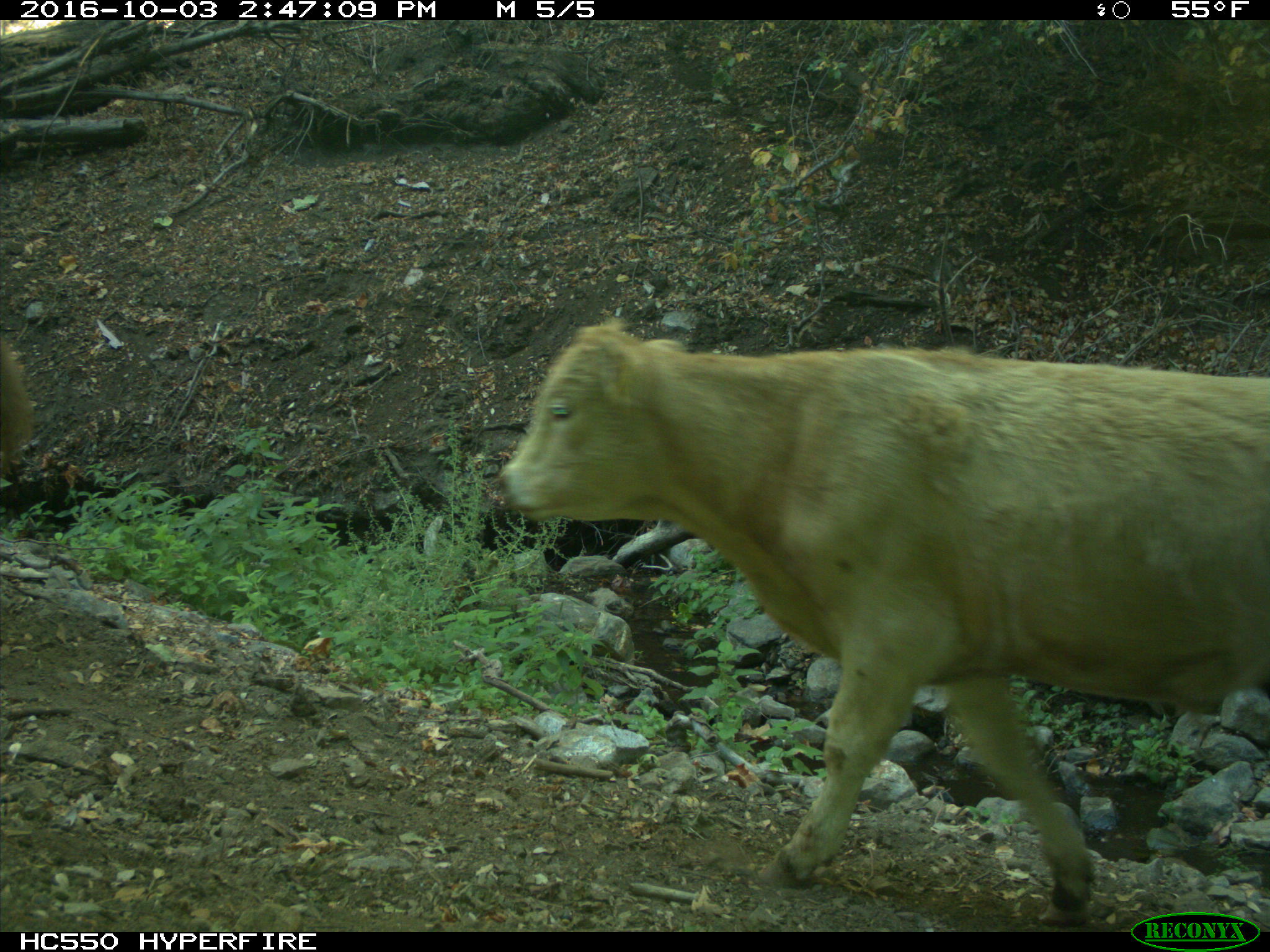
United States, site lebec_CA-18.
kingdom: Animalia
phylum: Chordata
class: Mammalia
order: Artiodactyla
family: Bovidae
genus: Bos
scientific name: Bos taurus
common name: domestic cow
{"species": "Bos taurus (domestic cow)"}